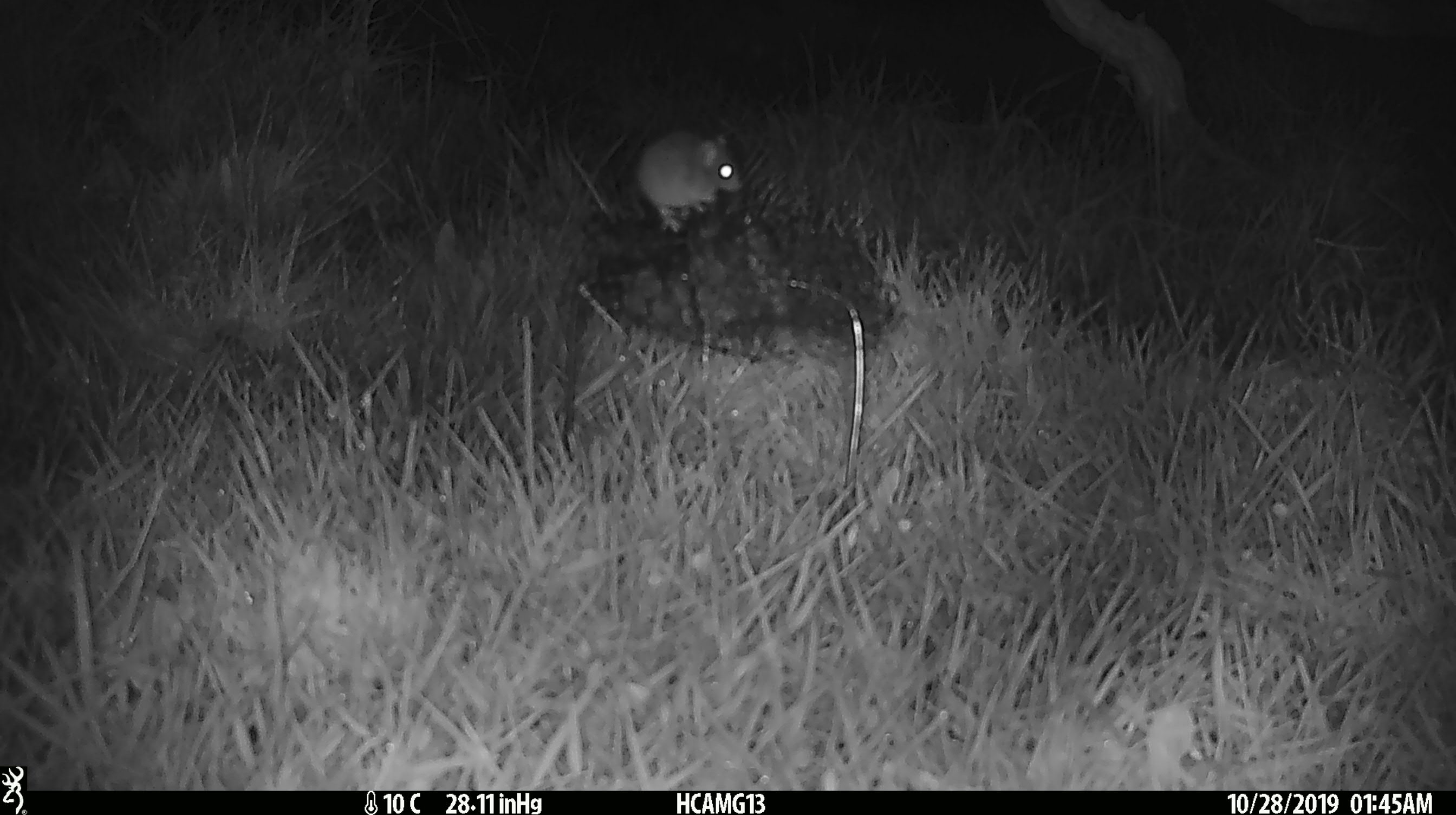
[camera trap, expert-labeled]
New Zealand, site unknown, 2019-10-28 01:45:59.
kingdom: Animalia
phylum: Chordata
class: Mammalia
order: Rodentia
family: Muridae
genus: Mus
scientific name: Mus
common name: mouse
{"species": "mouse (Mus)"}